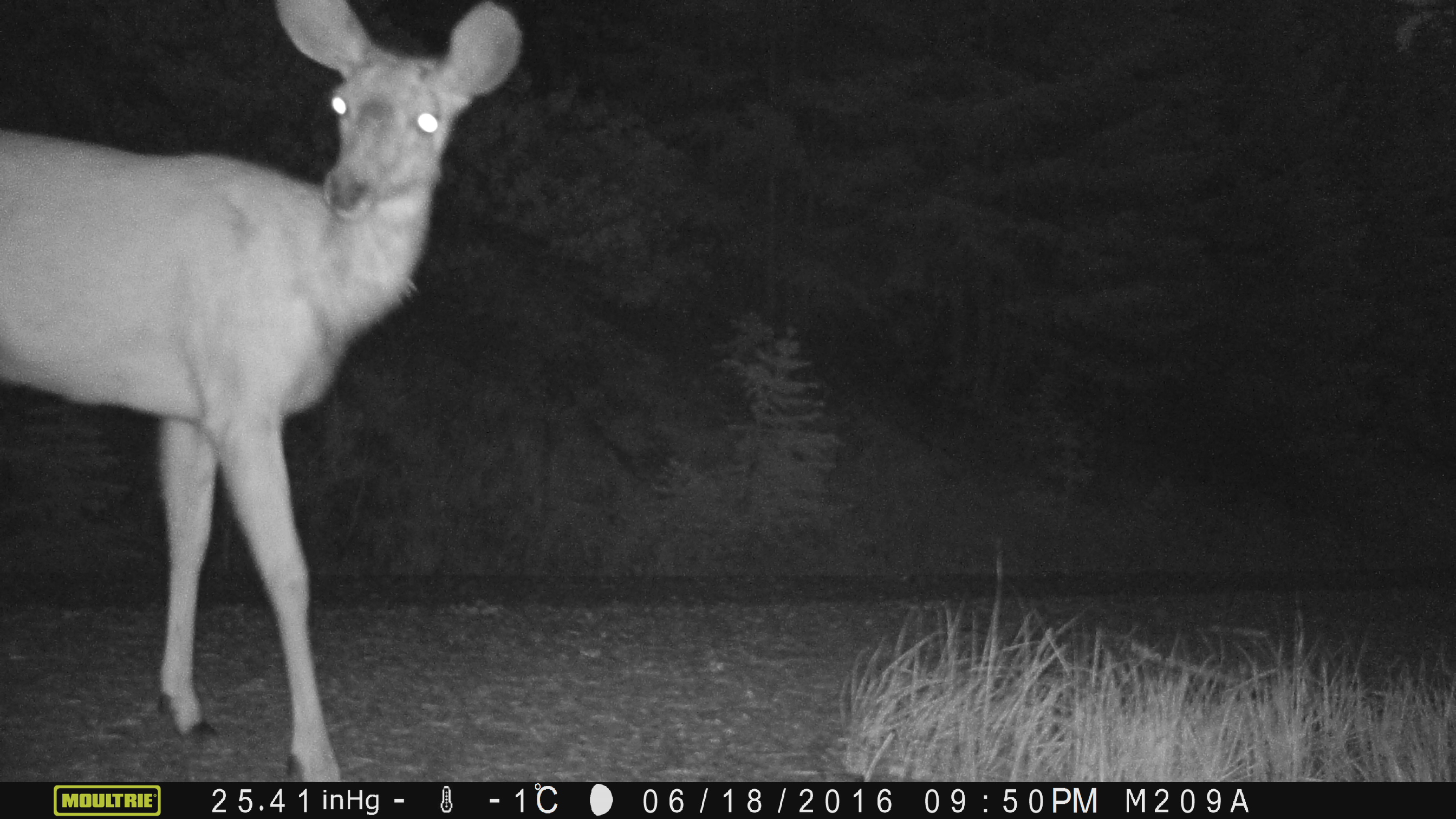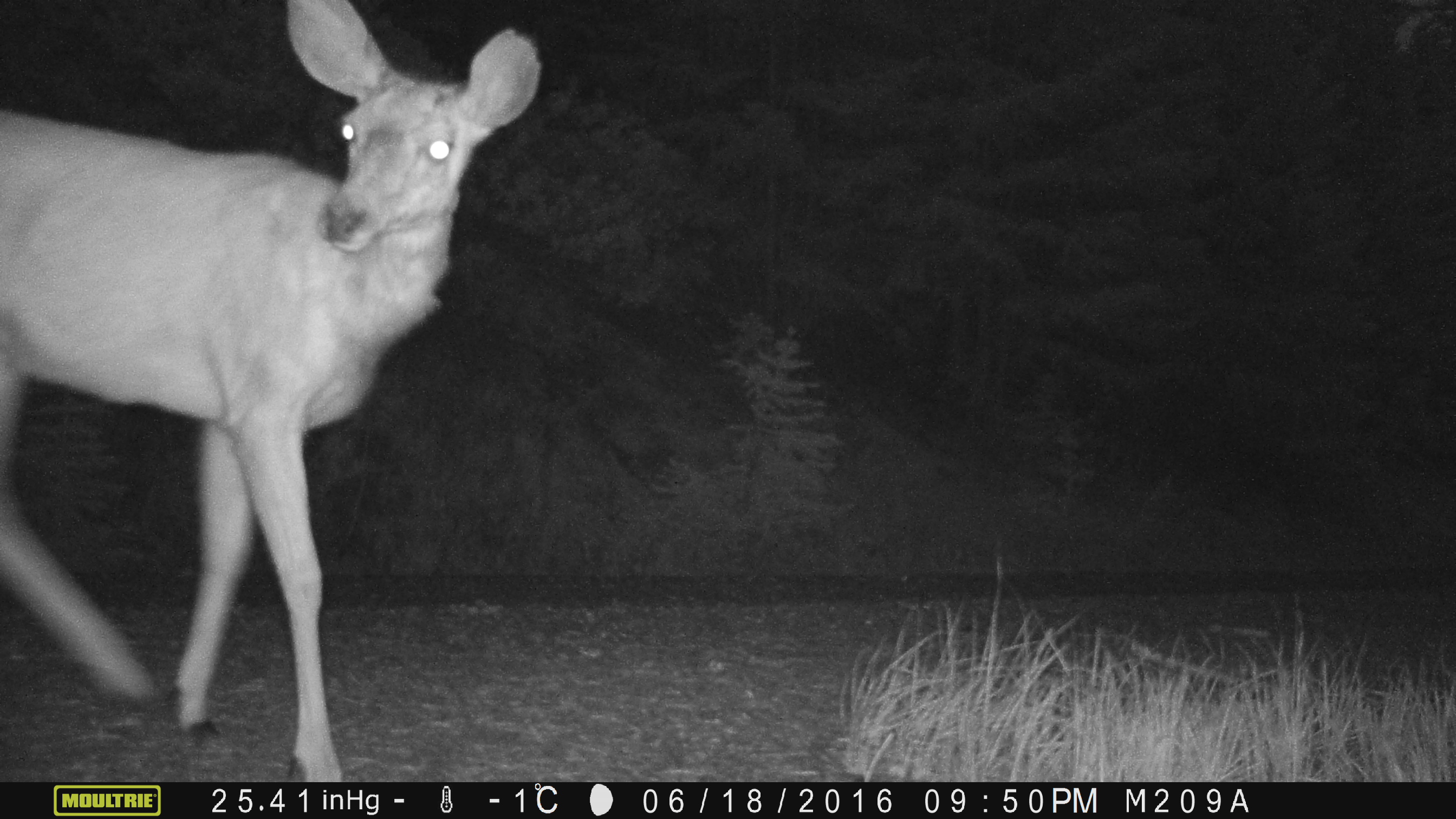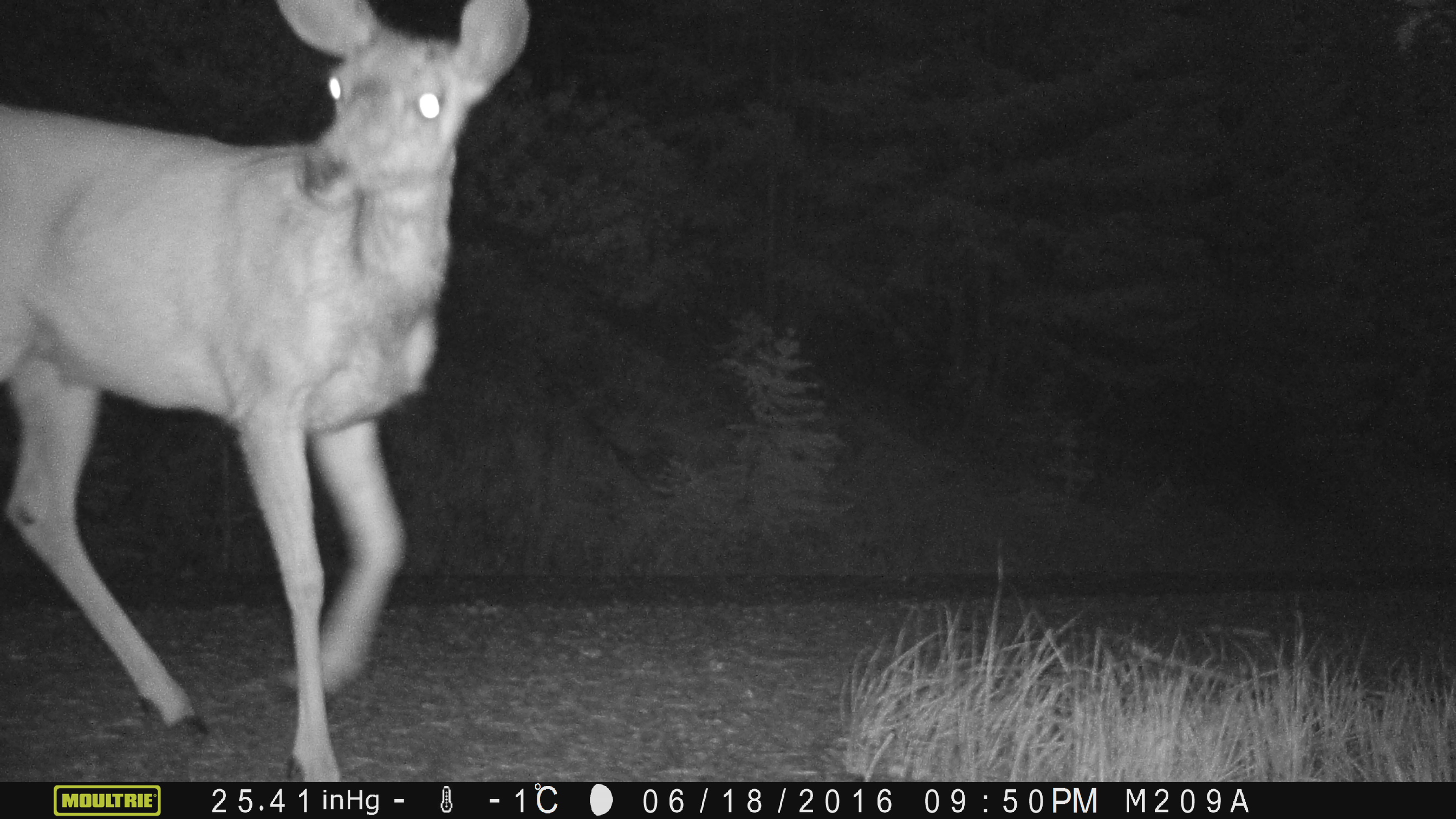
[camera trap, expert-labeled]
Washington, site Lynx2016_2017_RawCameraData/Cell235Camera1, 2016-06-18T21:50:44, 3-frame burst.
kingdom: Animalia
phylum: Chordata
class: Mammalia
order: Artiodactyla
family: Cervidae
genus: Odocoileus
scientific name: Odocoileus hemionus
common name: mule deer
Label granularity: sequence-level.